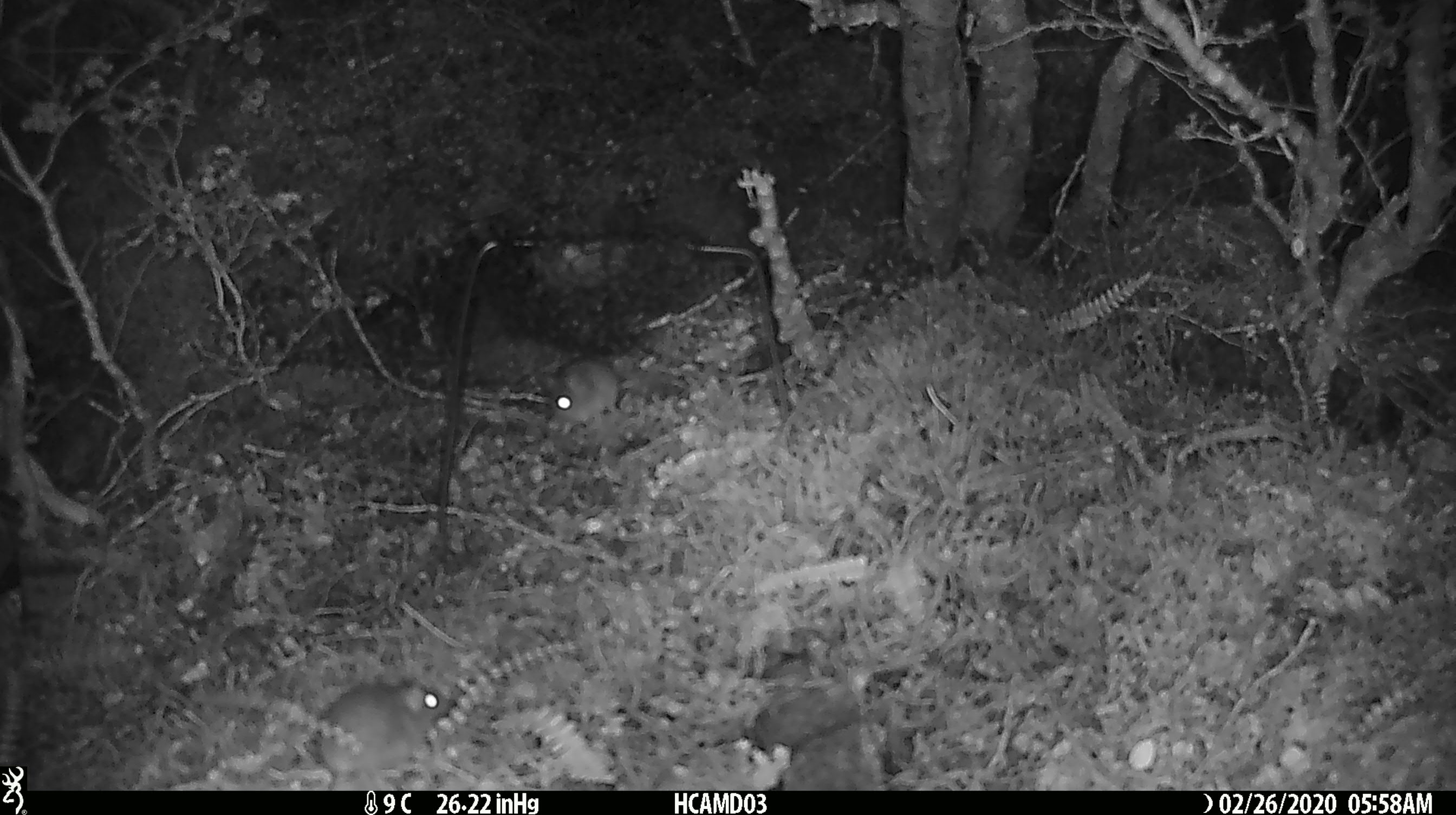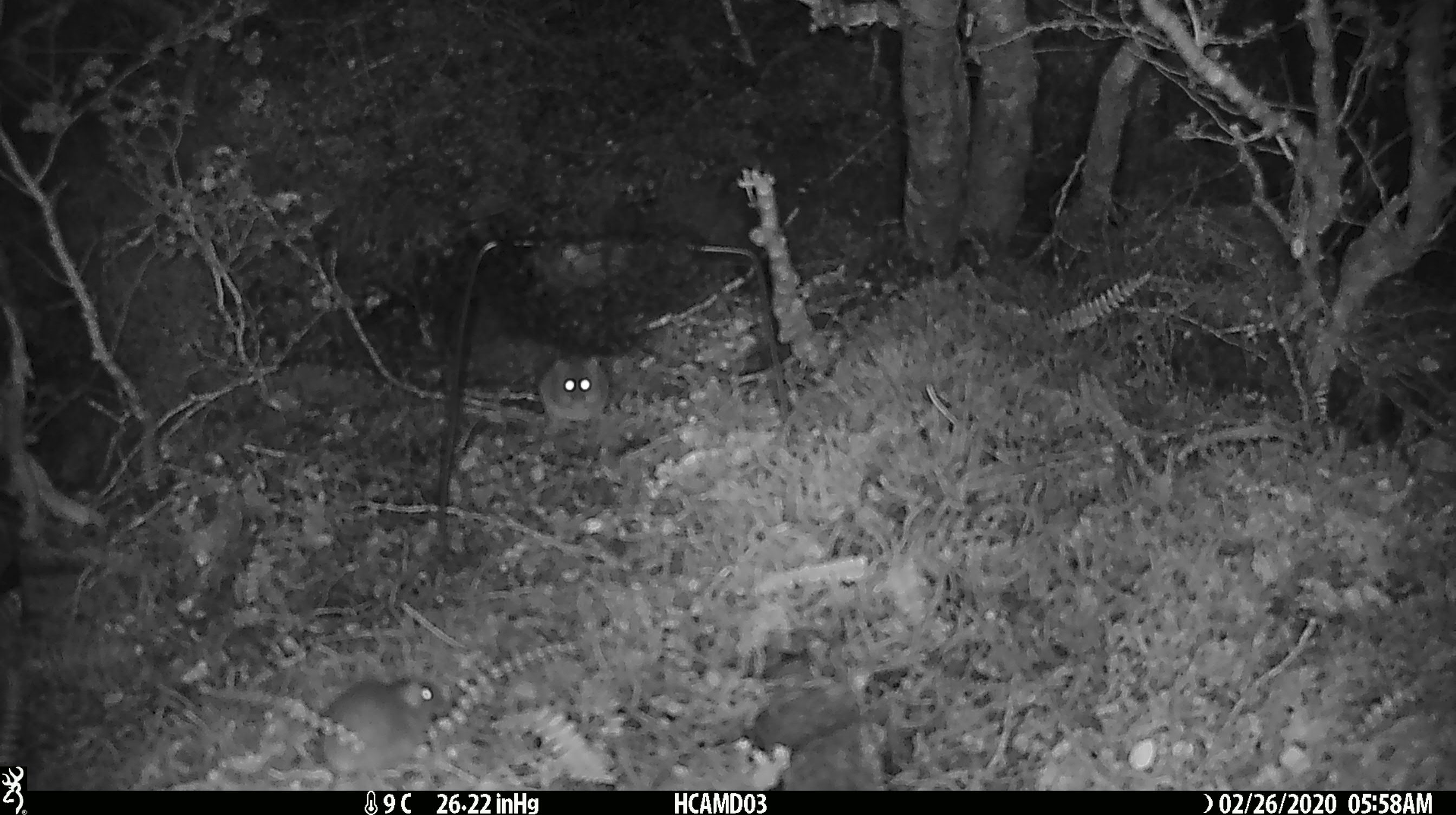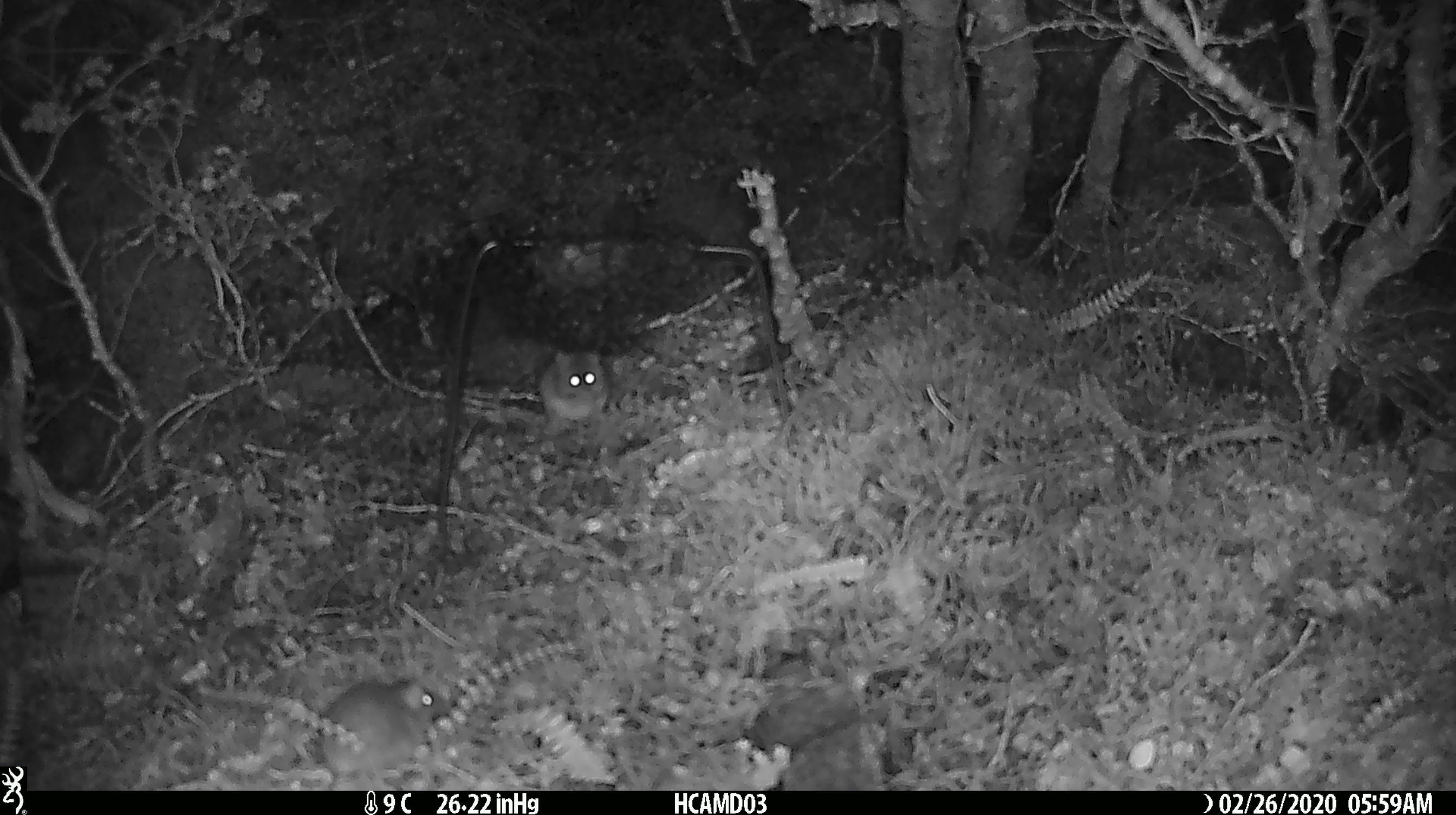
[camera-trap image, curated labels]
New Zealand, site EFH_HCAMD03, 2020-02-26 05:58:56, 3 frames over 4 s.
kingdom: Animalia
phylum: Chordata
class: Mammalia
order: Rodentia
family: Muridae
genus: Mus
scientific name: Mus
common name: mouse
Mouse (Mus).